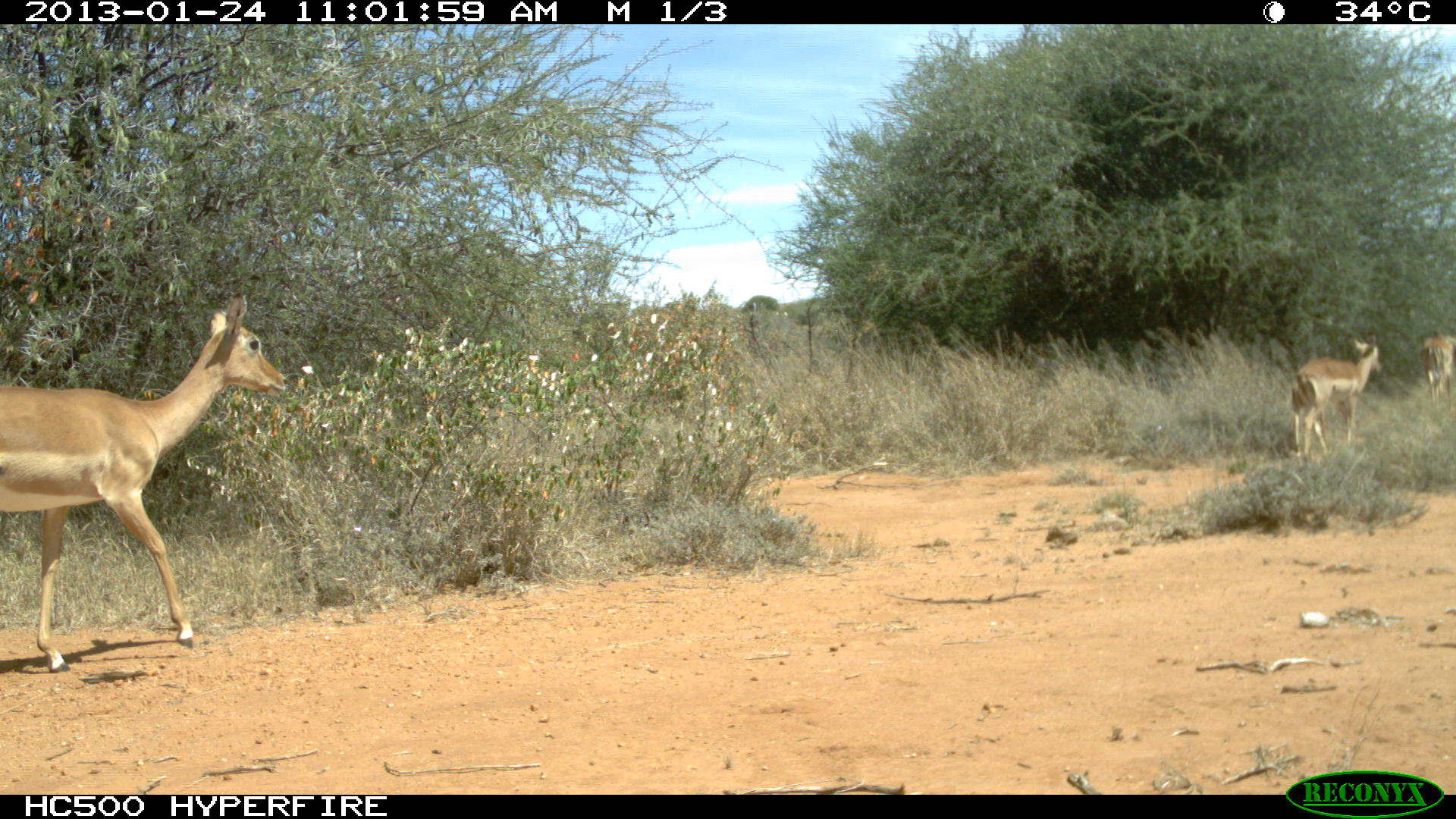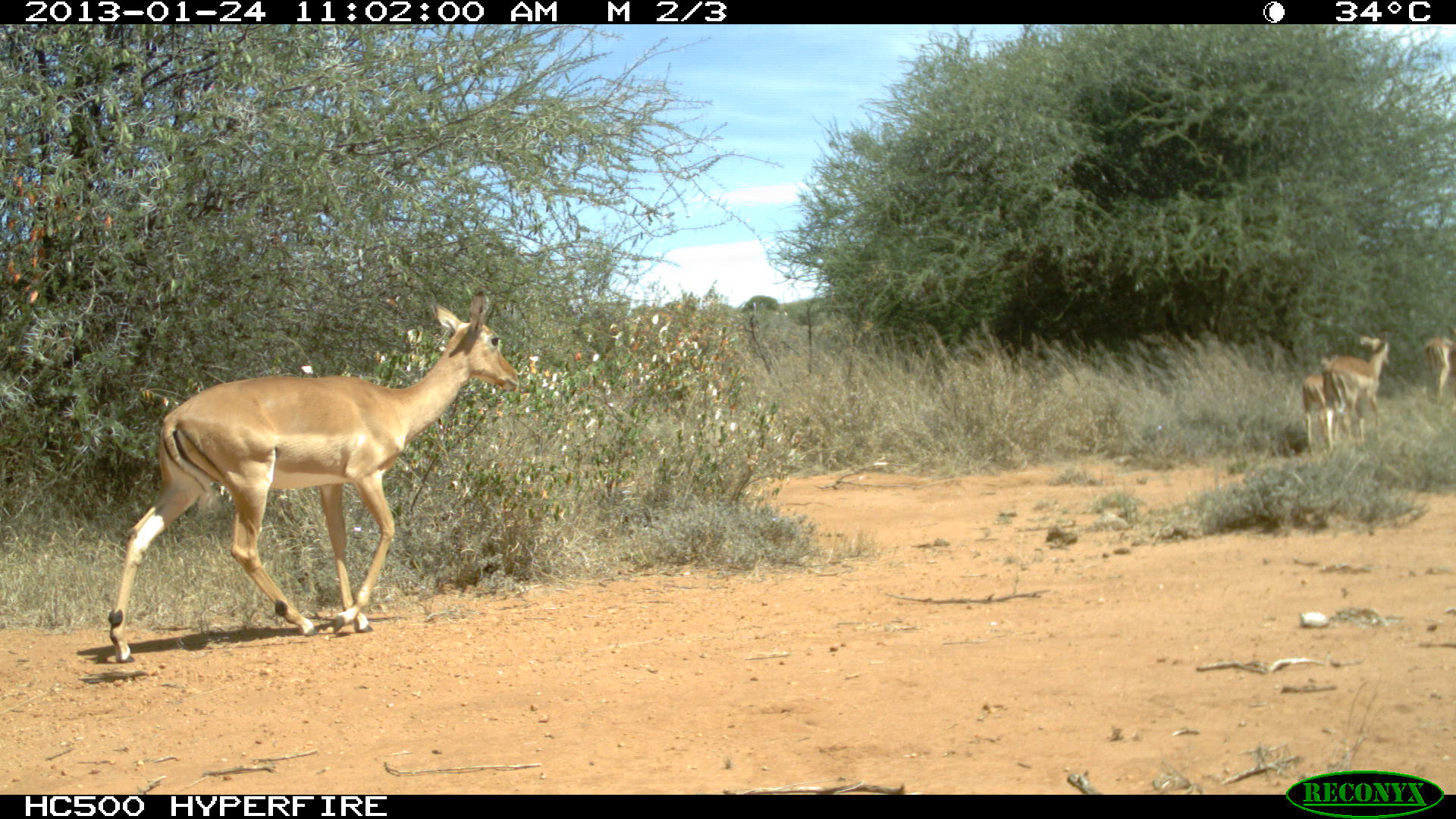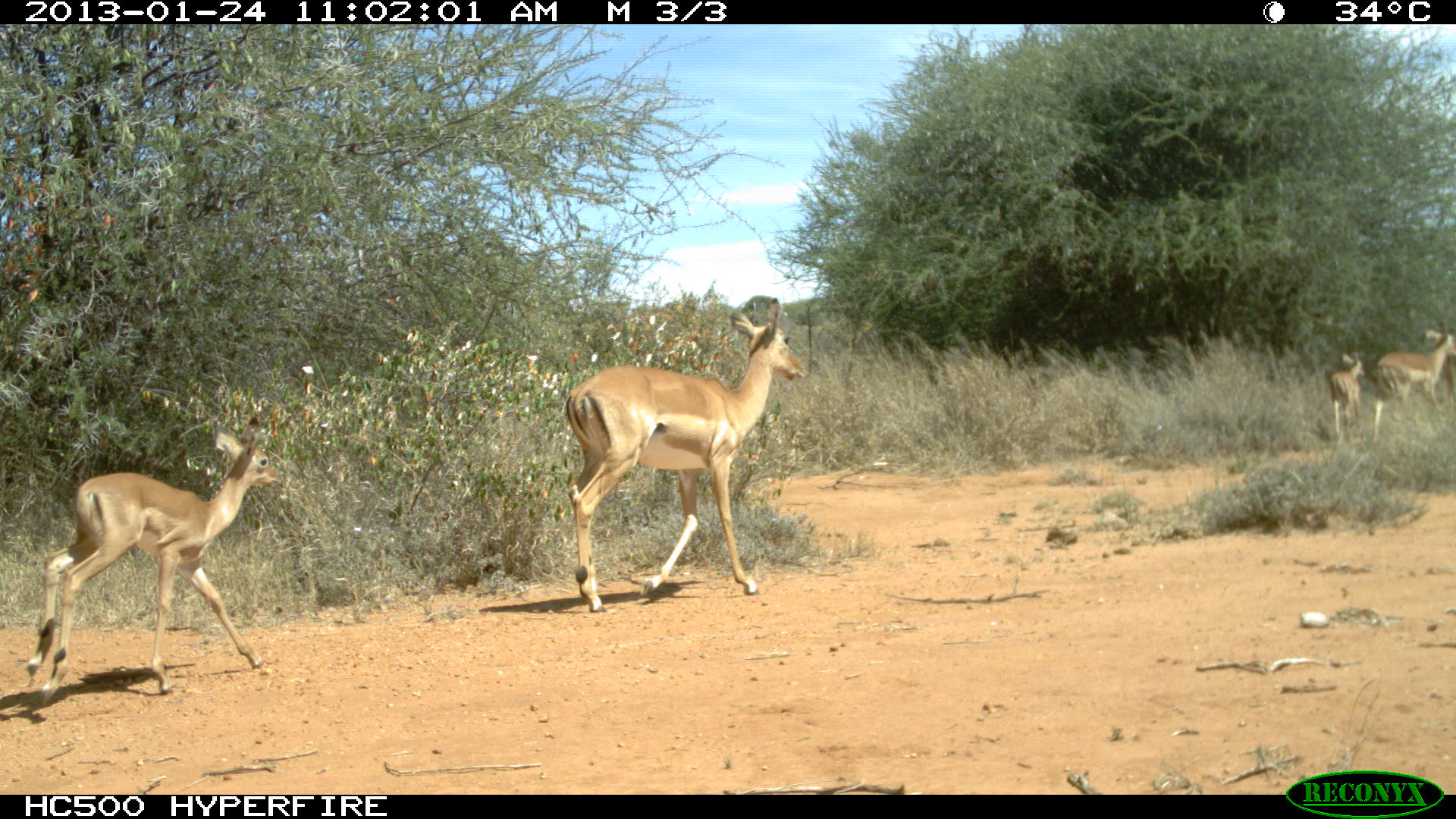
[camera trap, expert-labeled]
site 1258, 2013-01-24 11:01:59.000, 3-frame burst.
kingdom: Animalia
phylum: Chordata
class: Mammalia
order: Artiodactyla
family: Bovidae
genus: Aepyceros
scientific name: Aepyceros melampus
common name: impala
Aepyceros melampus (impala), count 2.